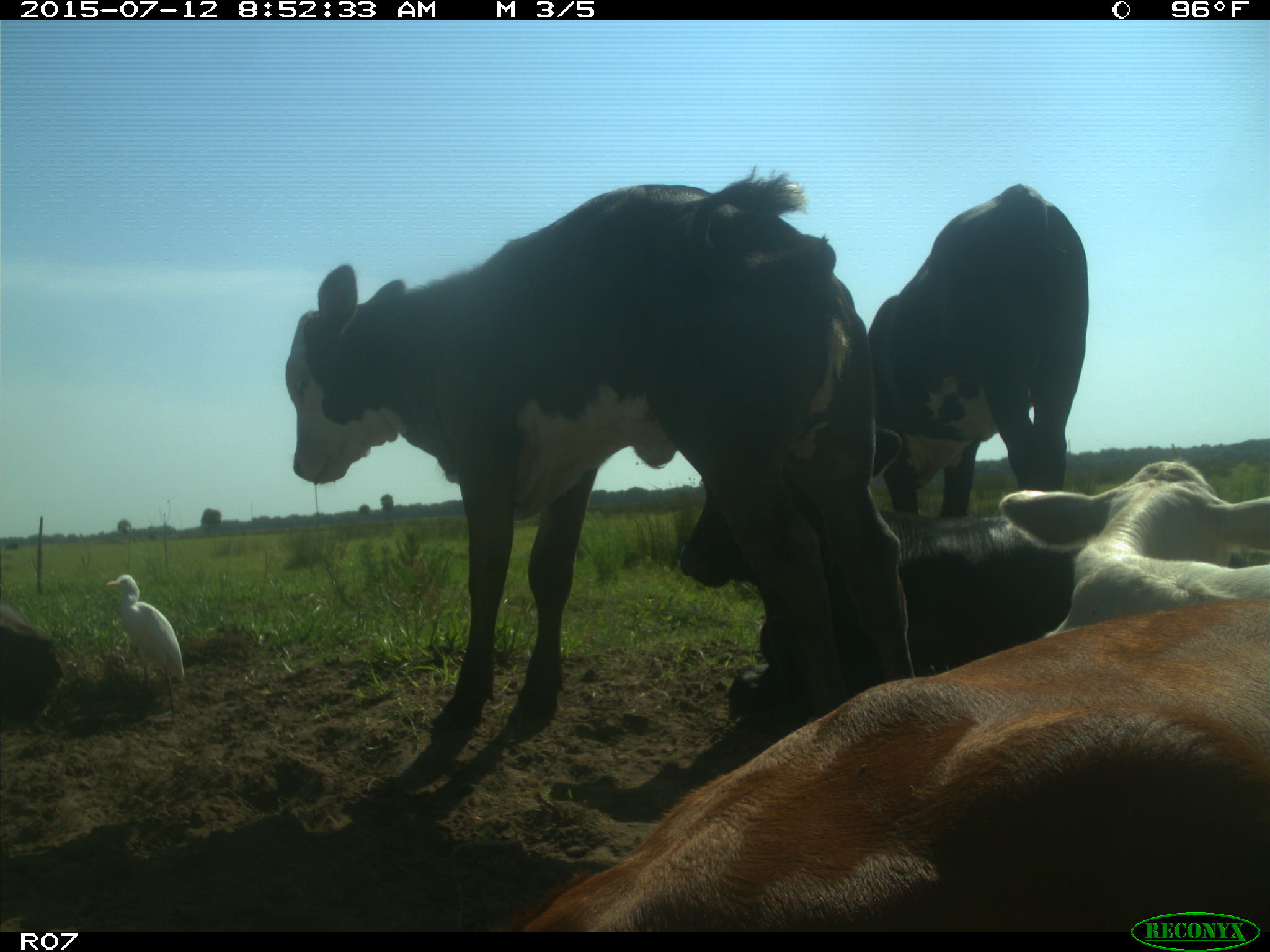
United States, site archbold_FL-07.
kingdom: Animalia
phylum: Chordata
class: Mammalia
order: Artiodactyla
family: Bovidae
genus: Bos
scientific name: Bos taurus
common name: domestic cow